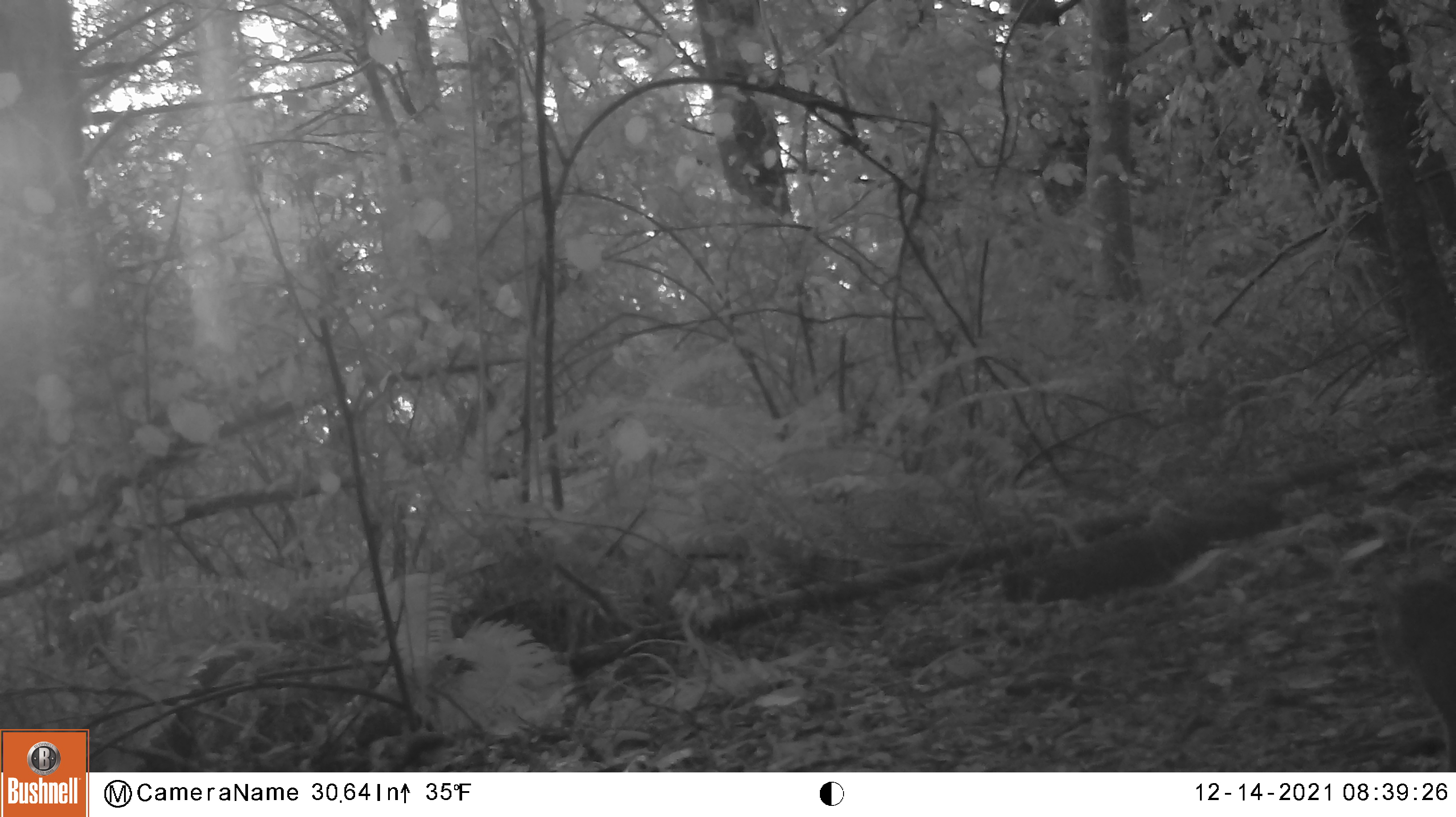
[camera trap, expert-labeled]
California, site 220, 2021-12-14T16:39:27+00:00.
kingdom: Animalia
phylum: Chordata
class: Mammalia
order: Rodentia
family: Sciuridae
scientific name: Sciuridae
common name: squirrel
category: unknown squirrel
Unknown squirrel (squirrel) (Sciuridae).